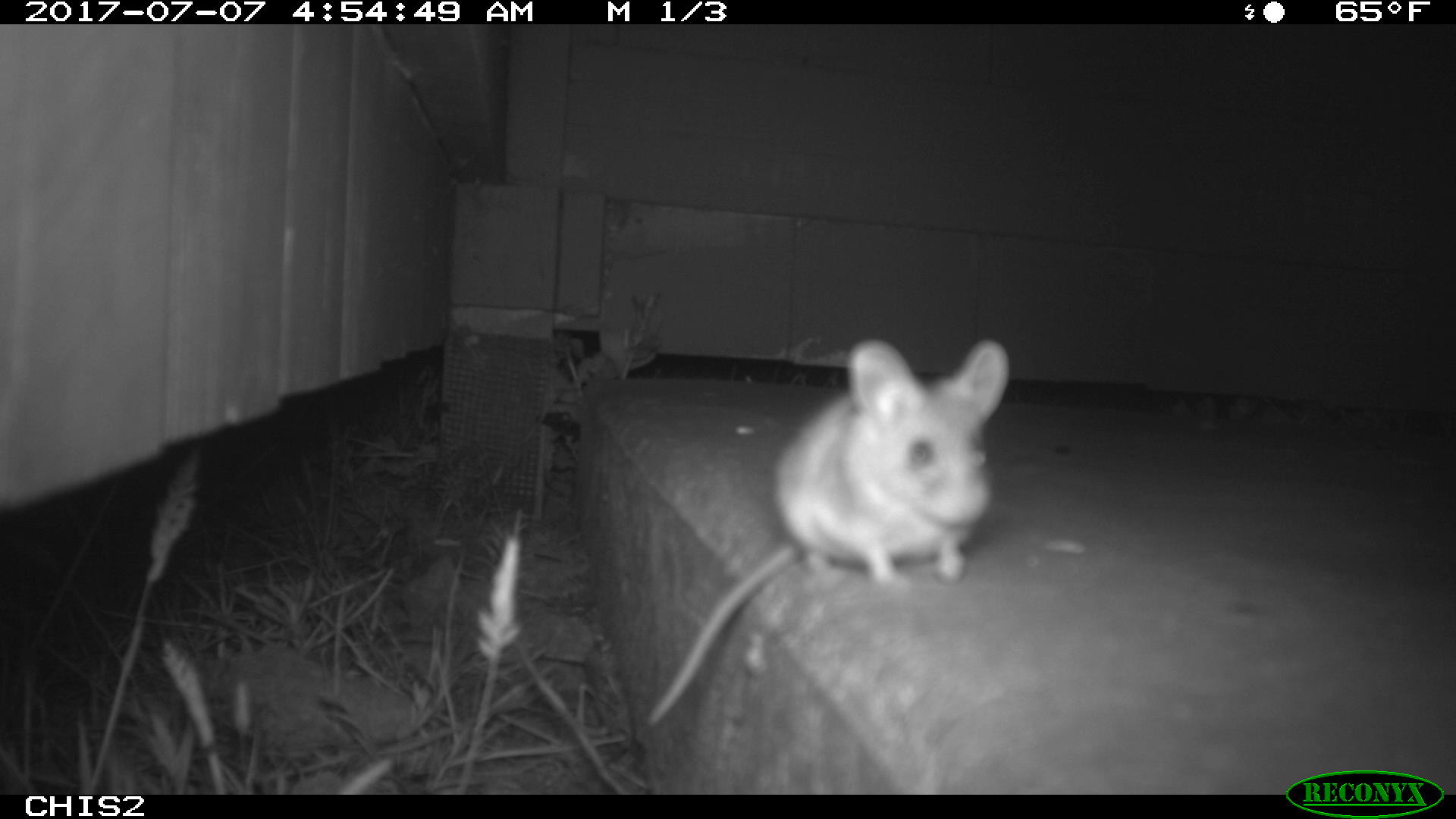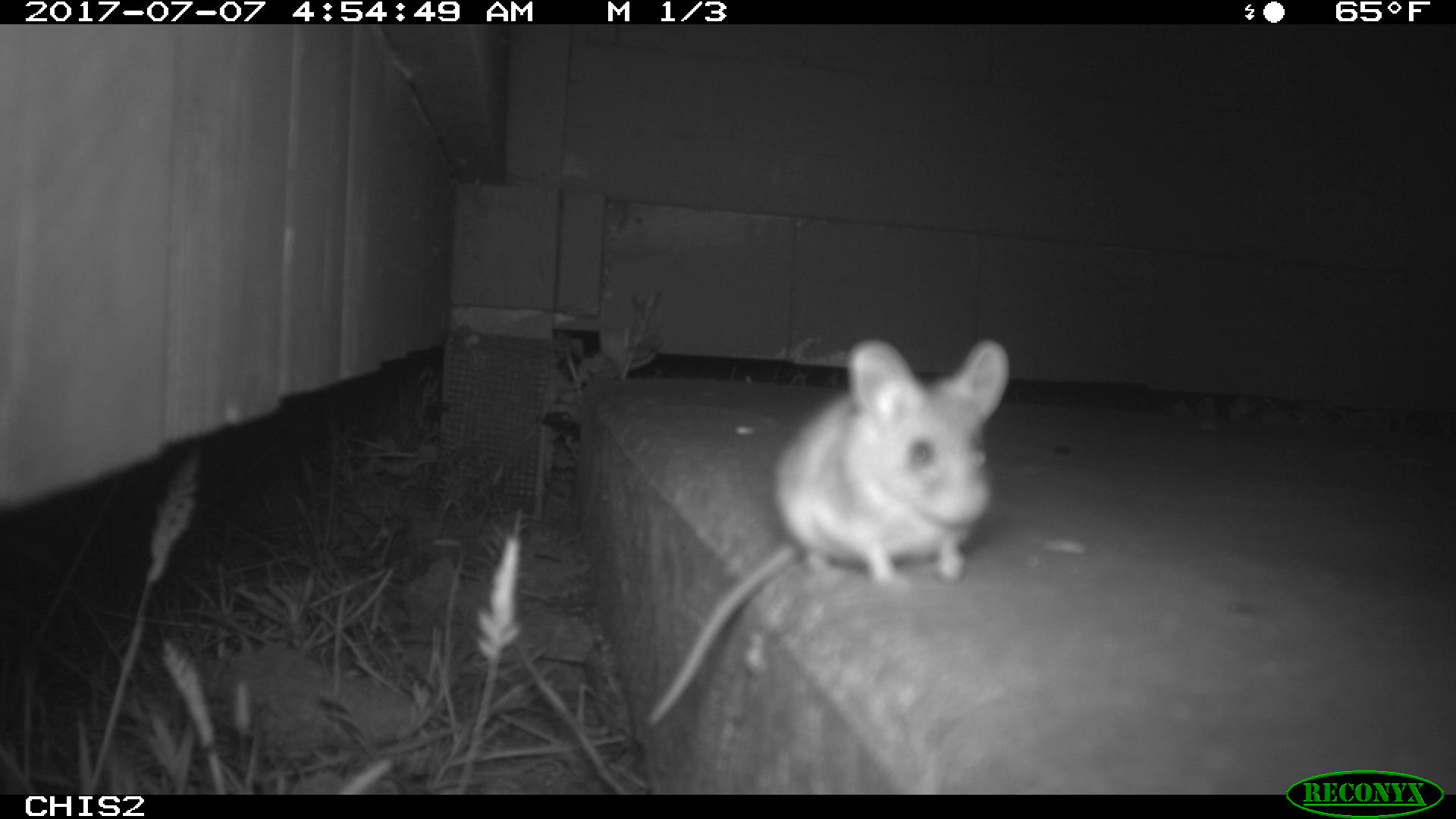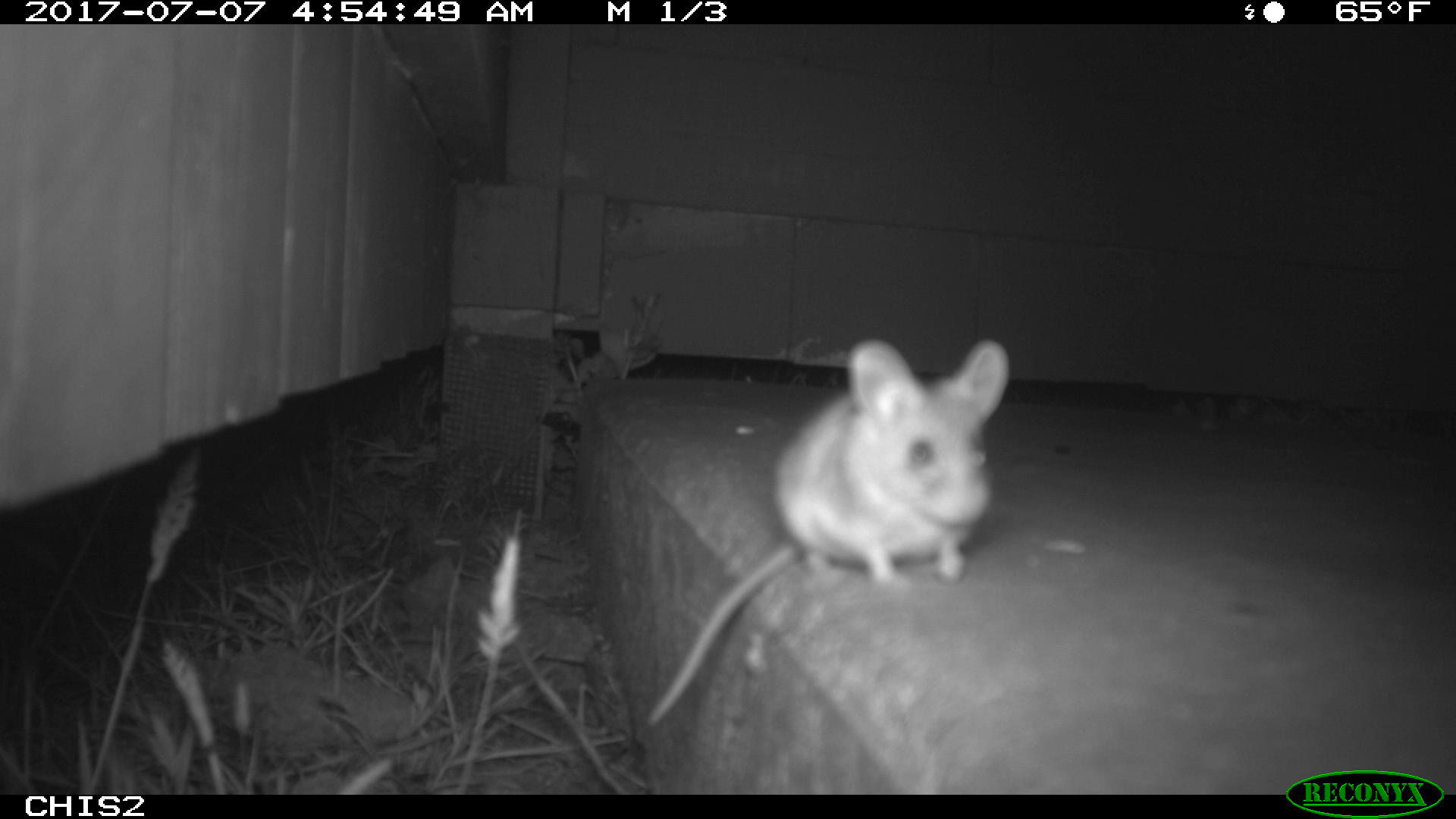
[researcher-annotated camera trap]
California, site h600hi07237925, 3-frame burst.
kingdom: Animalia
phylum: Chordata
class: Mammalia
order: Rodentia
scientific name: Rodentia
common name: rodent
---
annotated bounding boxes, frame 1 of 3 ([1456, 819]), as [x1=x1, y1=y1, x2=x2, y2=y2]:
rodent: [x1=647, y1=337, x2=1009, y2=723]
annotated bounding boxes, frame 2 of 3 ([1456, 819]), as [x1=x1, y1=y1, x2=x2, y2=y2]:
rodent: [x1=642, y1=337, x2=1011, y2=726]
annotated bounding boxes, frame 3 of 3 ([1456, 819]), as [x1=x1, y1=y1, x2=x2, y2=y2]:
rodent: [x1=642, y1=338, x2=1008, y2=723]